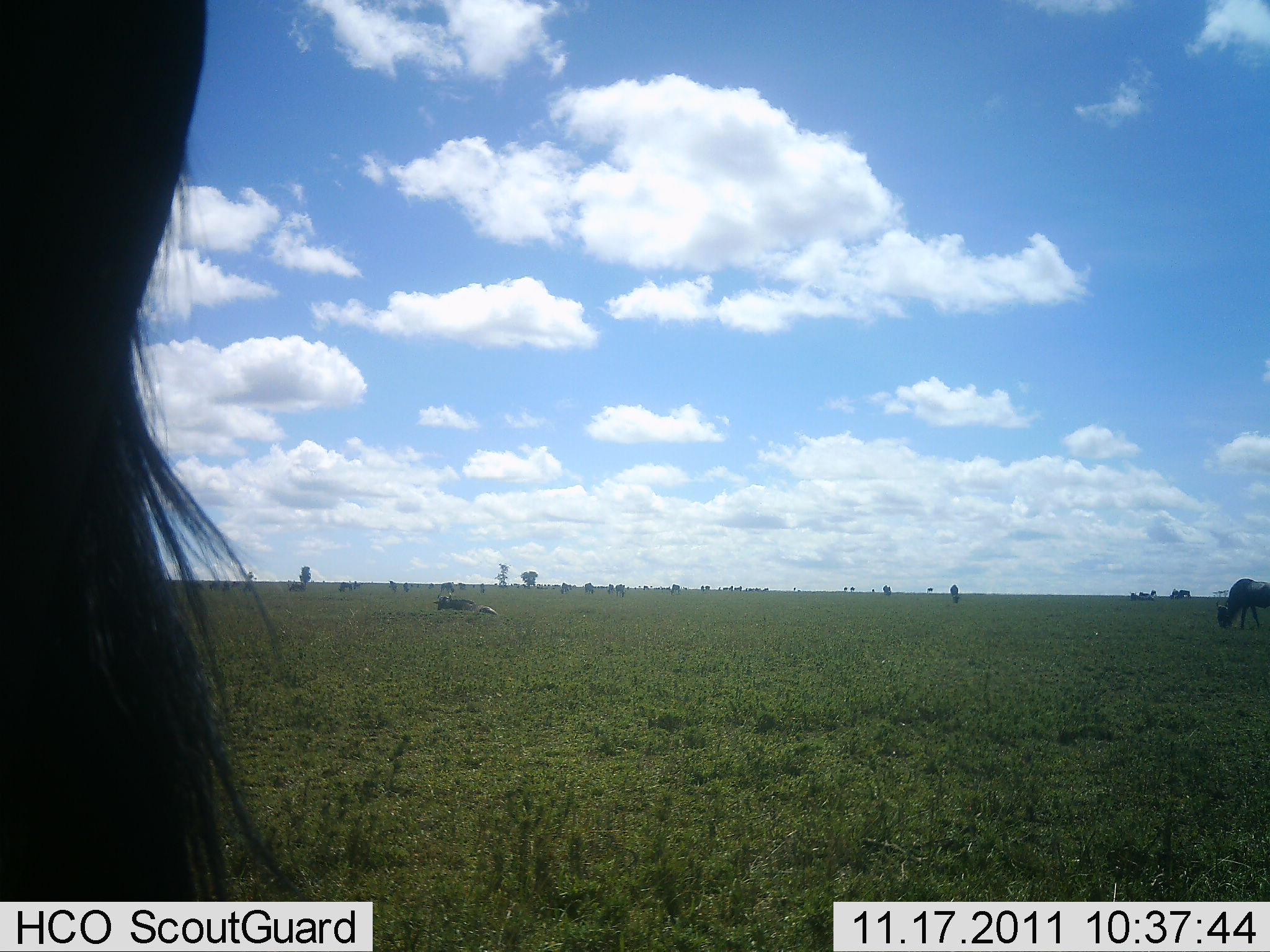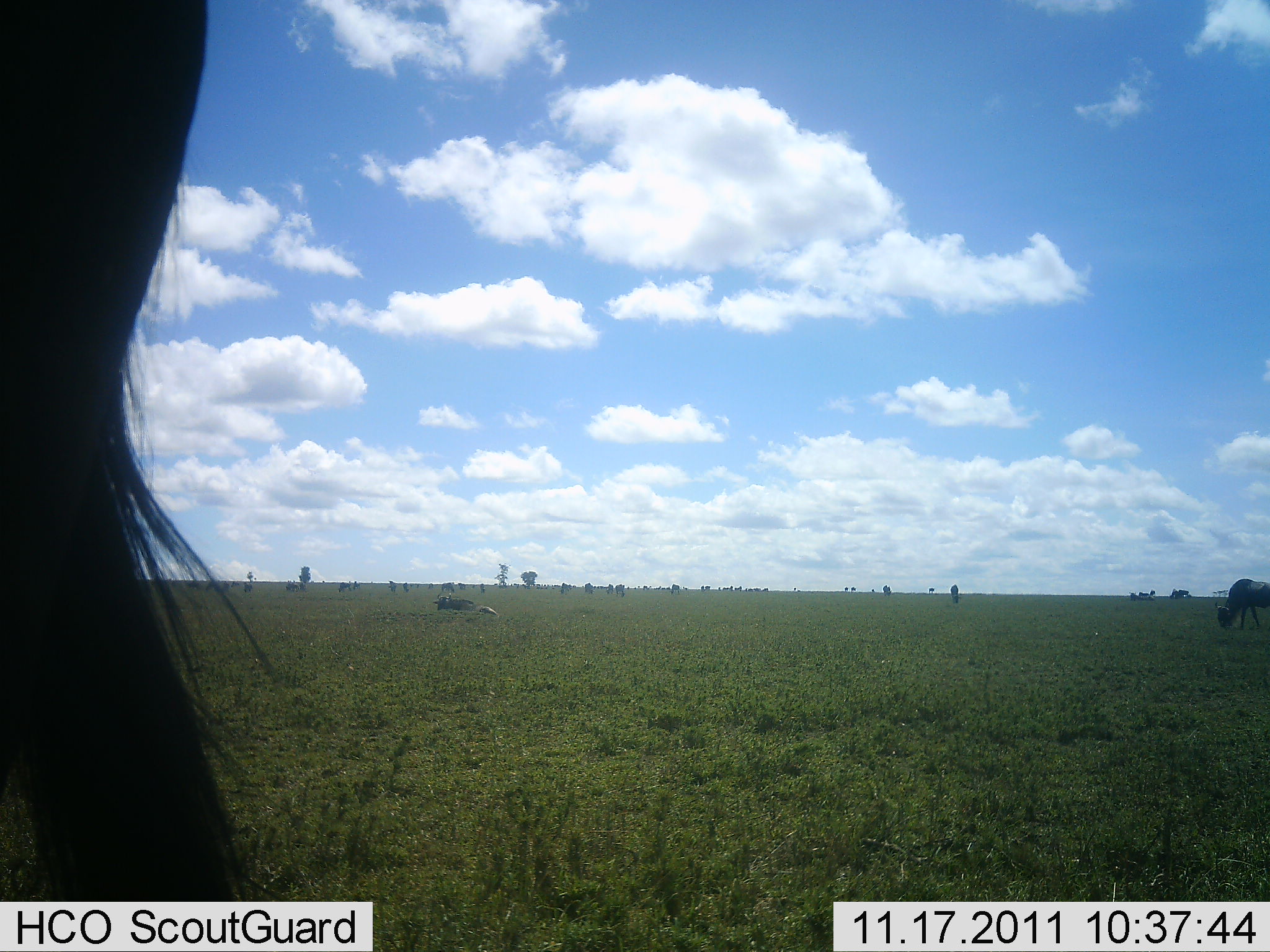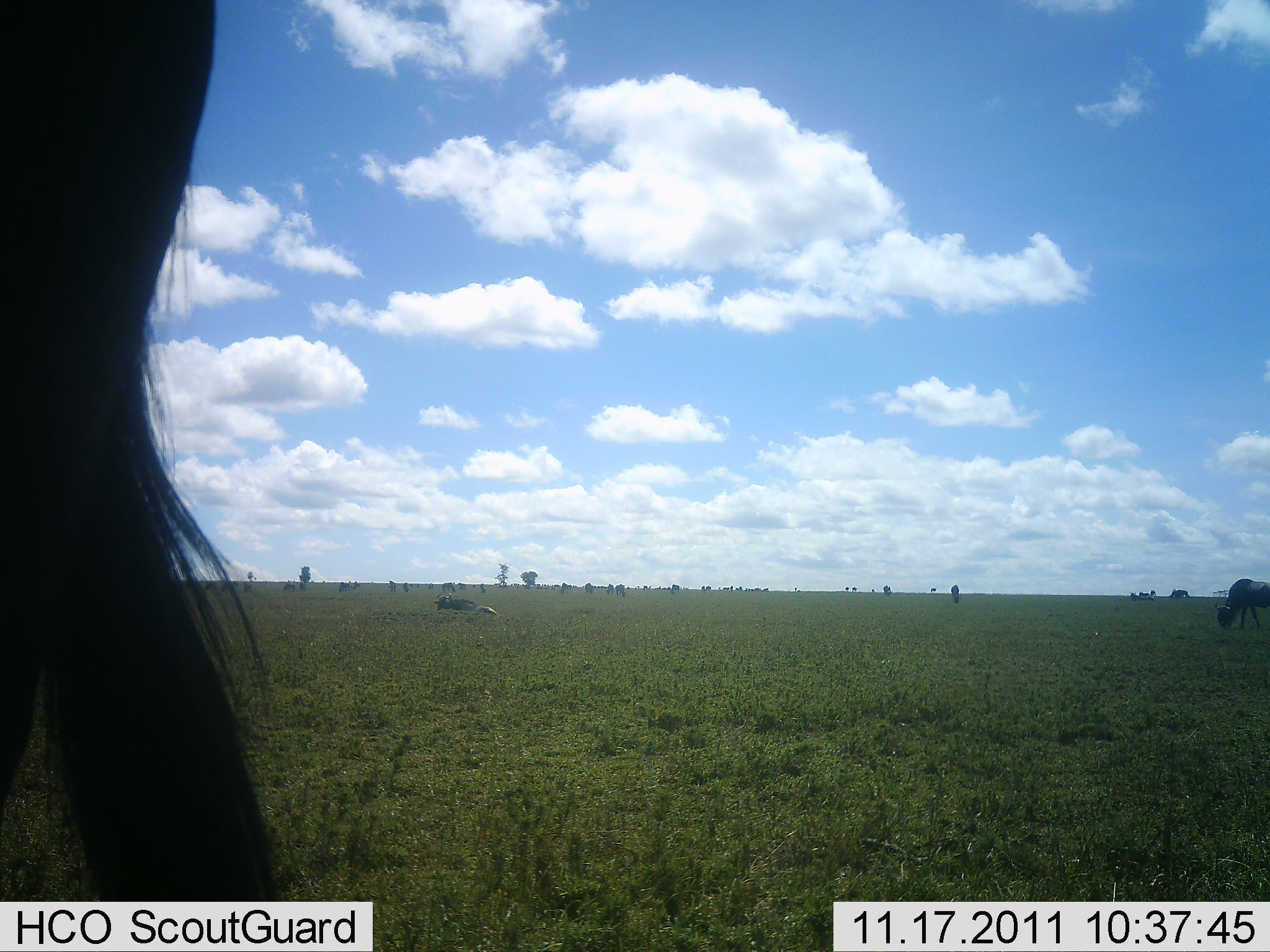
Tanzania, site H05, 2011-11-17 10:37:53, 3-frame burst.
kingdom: Animalia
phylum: Chordata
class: Mammalia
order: Artiodactyla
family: Bovidae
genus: Connochaetes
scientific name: Connochaetes taurinus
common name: blue wildebeest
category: wildebeest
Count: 3.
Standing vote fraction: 64%.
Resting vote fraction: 18%.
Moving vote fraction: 18%.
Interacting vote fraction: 0%.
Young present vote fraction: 0%.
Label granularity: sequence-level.